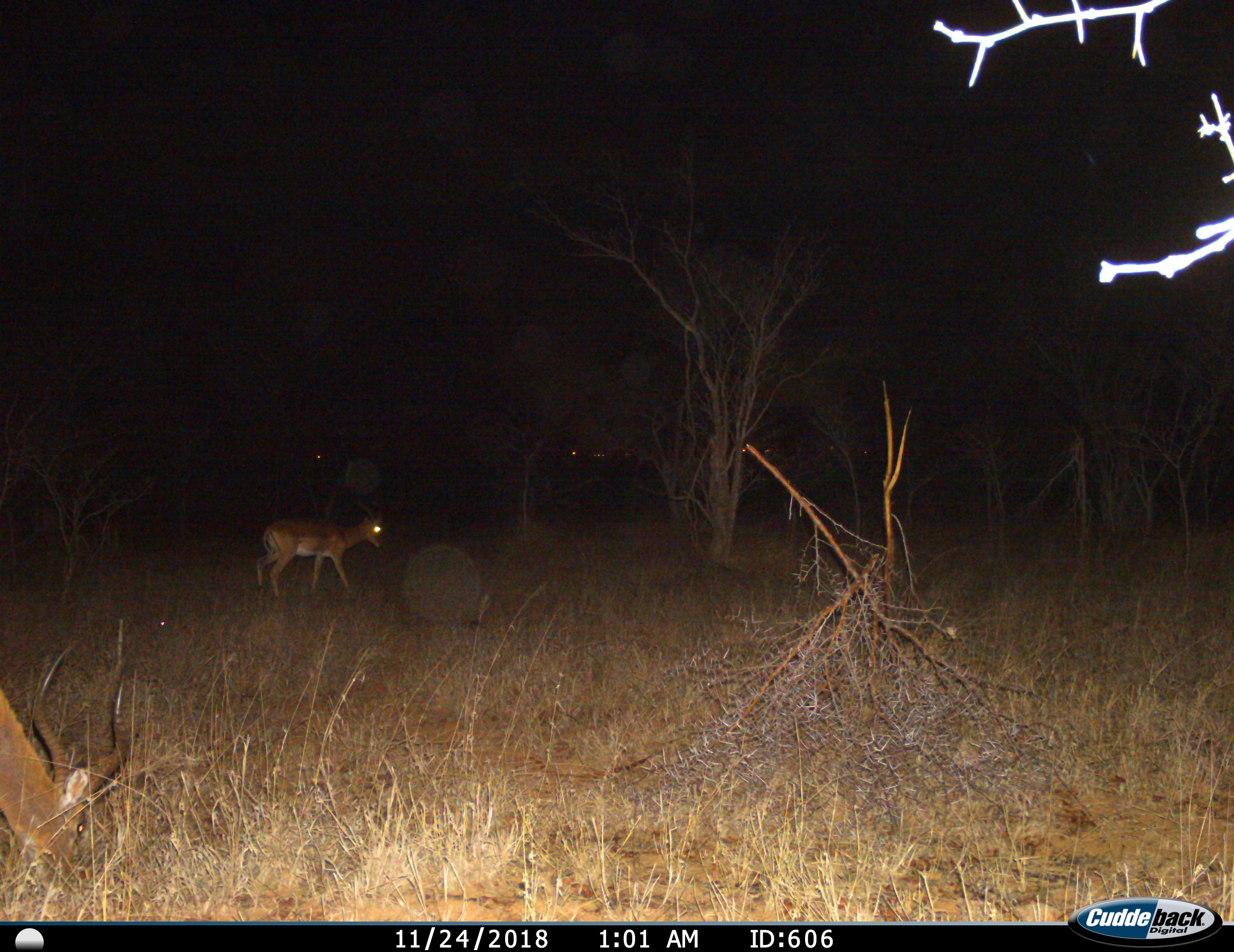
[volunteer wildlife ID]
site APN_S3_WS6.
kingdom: Animalia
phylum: Chordata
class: Mammalia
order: Artiodactyla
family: Bovidae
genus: Aepyceros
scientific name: Aepyceros melampus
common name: impala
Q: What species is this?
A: Impala (Aepyceros melampus).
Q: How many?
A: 2.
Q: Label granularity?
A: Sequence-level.